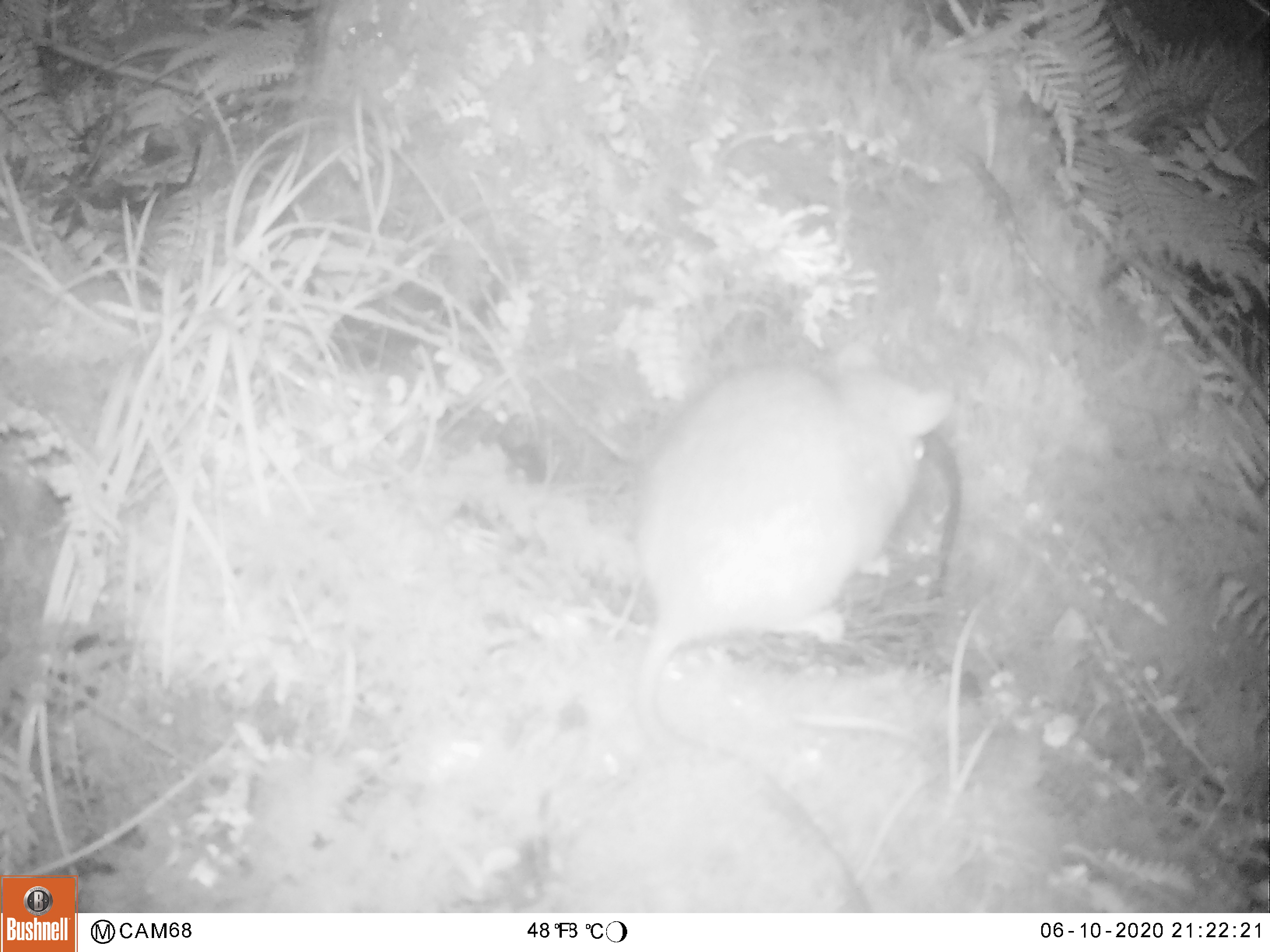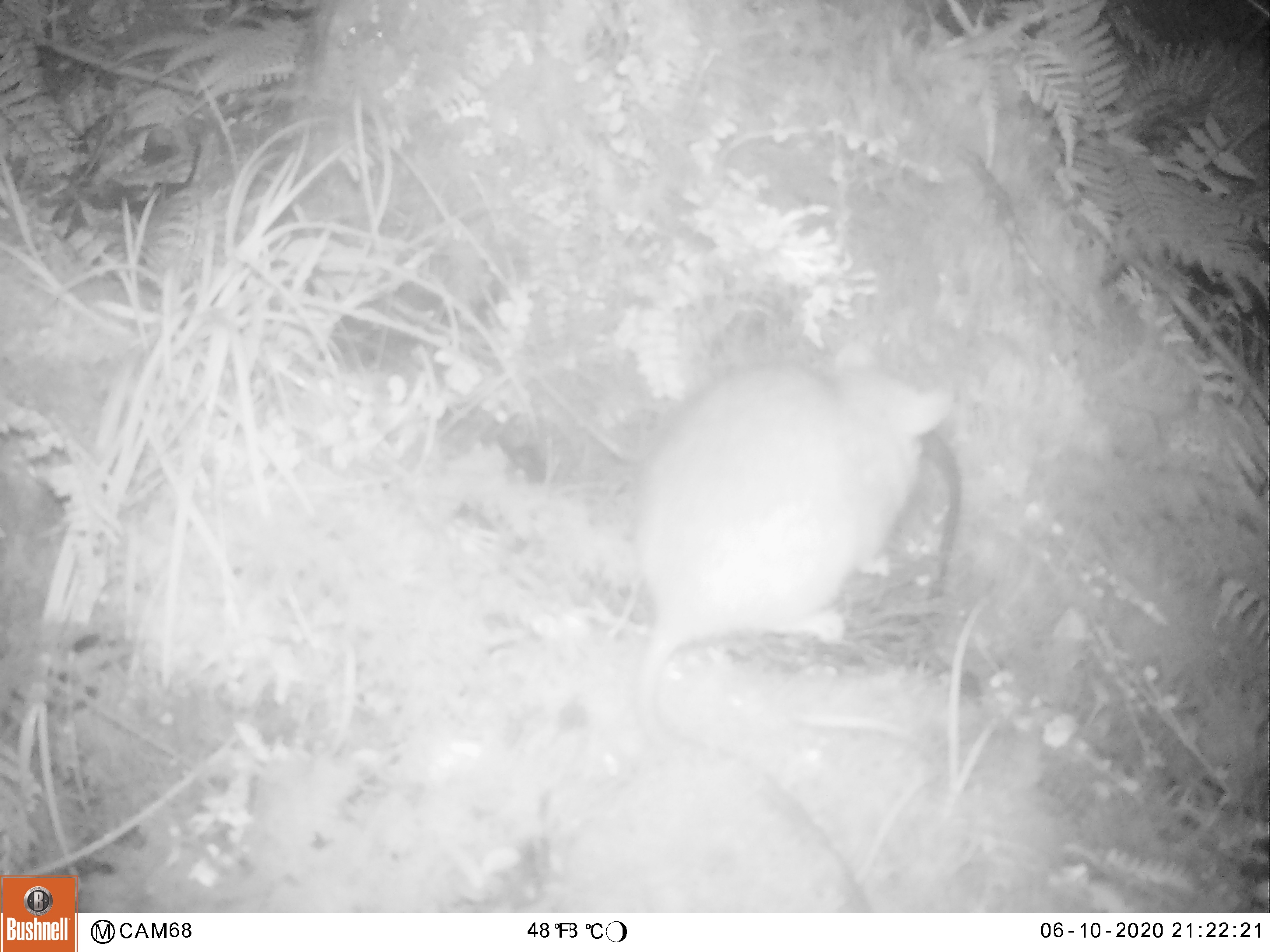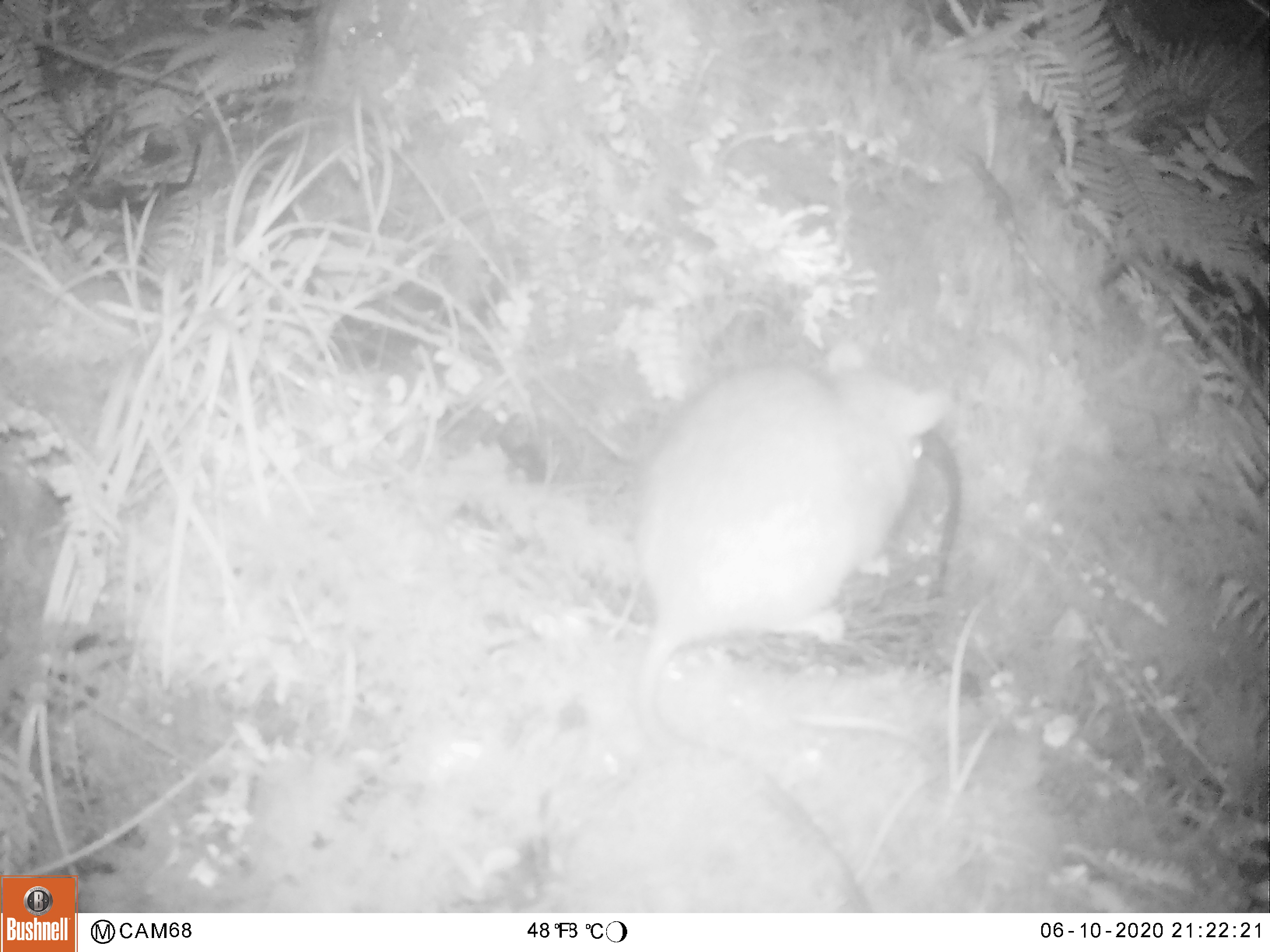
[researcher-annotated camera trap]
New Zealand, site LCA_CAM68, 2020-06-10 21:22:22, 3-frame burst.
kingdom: Animalia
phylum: Chordata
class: Mammalia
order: Rodentia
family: Muridae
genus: Rattus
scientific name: Rattus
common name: rat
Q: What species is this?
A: Rat (Rattus).